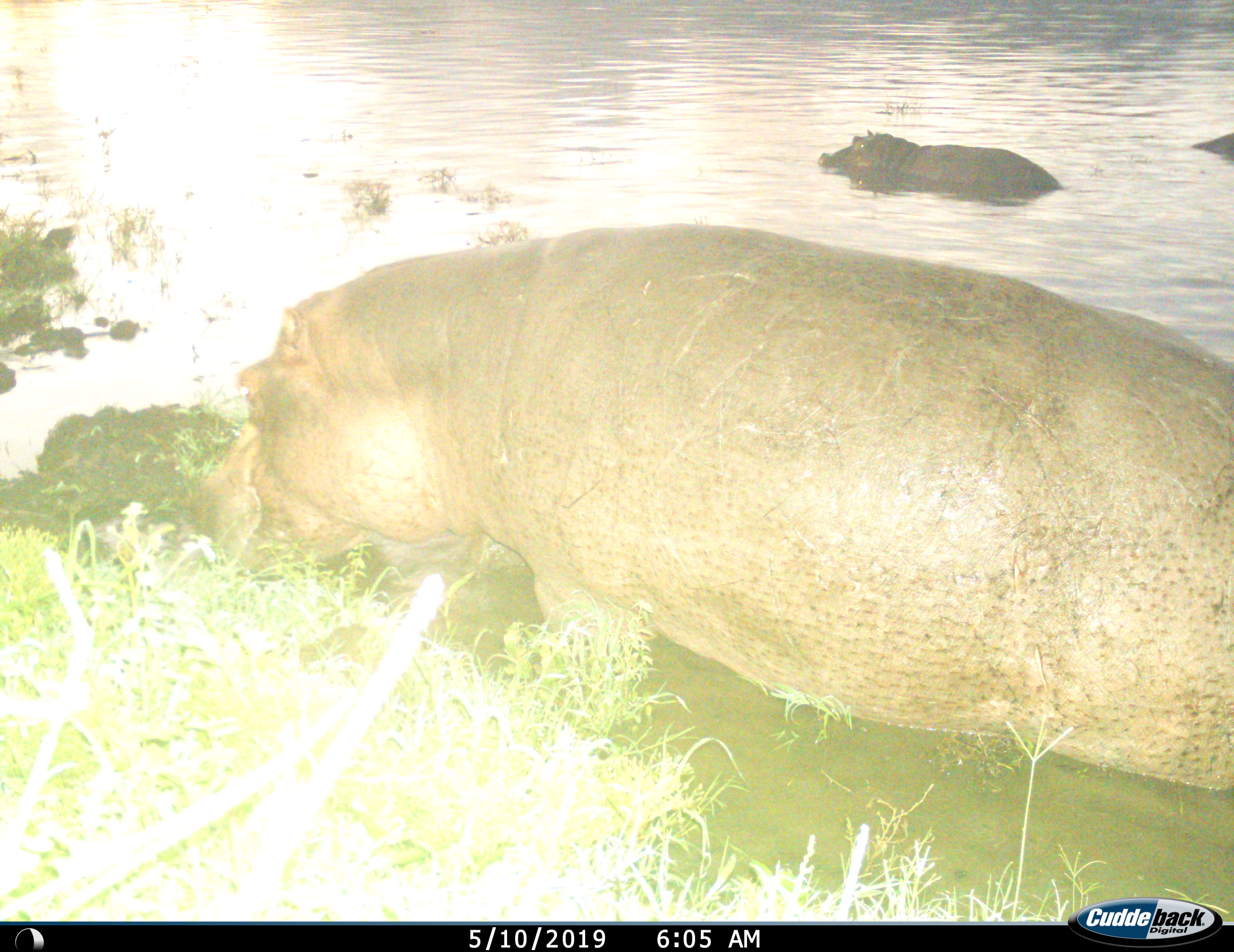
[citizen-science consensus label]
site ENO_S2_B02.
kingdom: Animalia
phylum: Chordata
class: Mammalia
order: Artiodactyla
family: Hippopotamidae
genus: Hippopotamus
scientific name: Hippopotamus amphibius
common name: hippopotamus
Hippopotamus (Hippopotamus amphibius), count 3. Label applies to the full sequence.